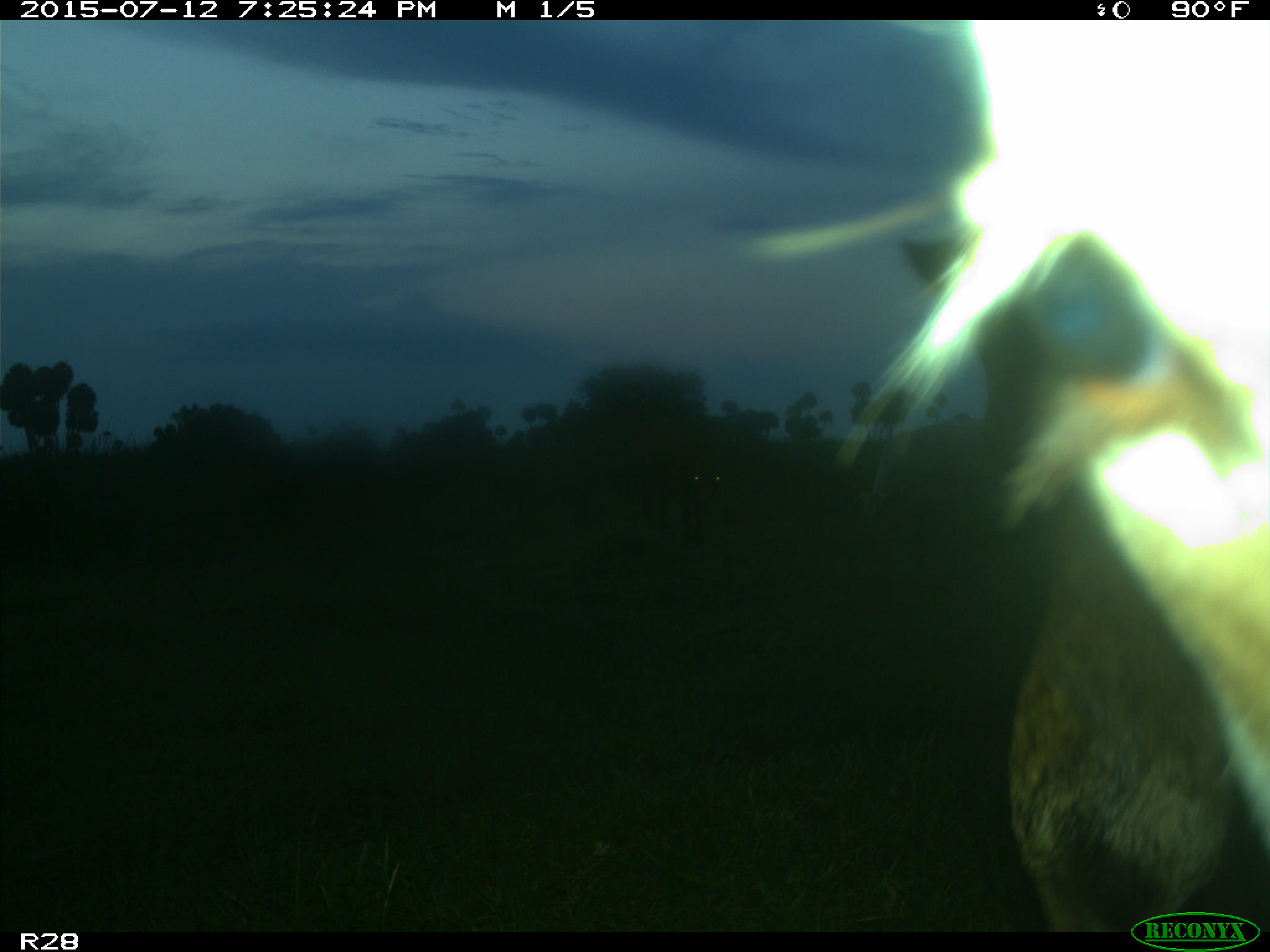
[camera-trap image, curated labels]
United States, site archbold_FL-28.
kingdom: Animalia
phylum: Chordata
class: Mammalia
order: Artiodactyla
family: Bovidae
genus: Bos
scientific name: Bos taurus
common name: domestic cow